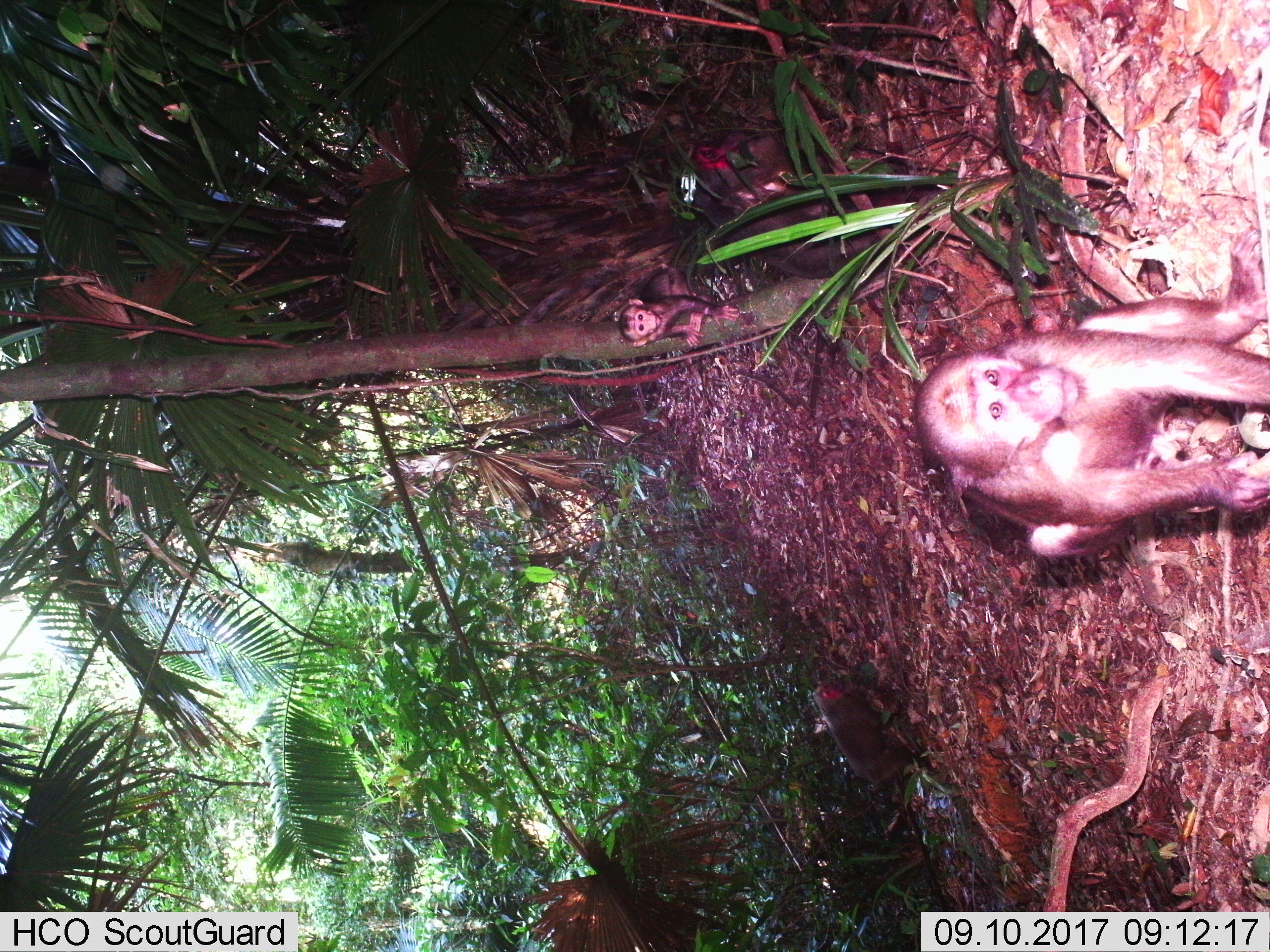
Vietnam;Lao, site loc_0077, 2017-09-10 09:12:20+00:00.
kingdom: Animalia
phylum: Chordata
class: Mammalia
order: Primates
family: Cercopithecidae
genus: Macaca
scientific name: Macaca arctoides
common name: stump-tailed macaque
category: stump tailed macaque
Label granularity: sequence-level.